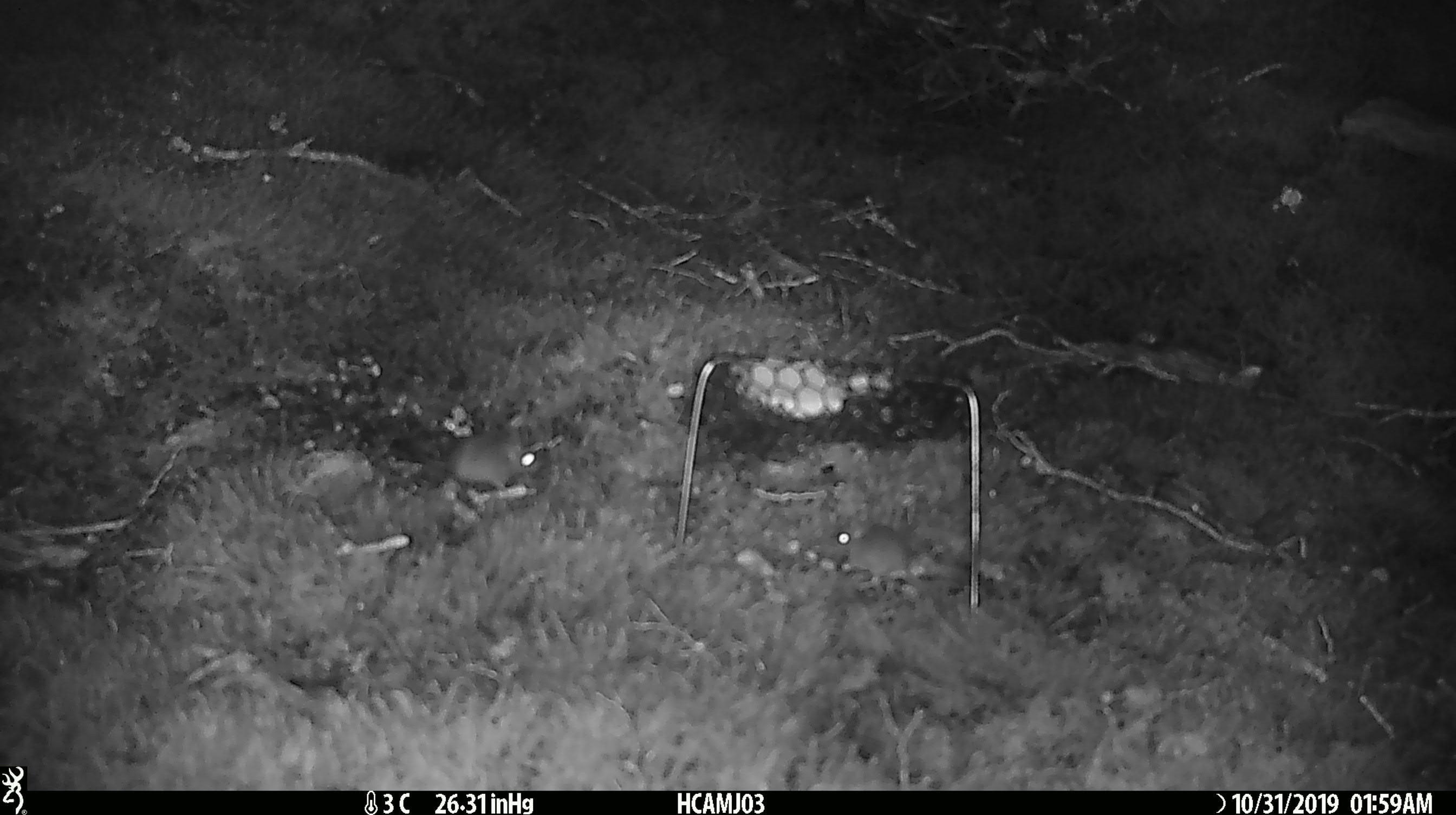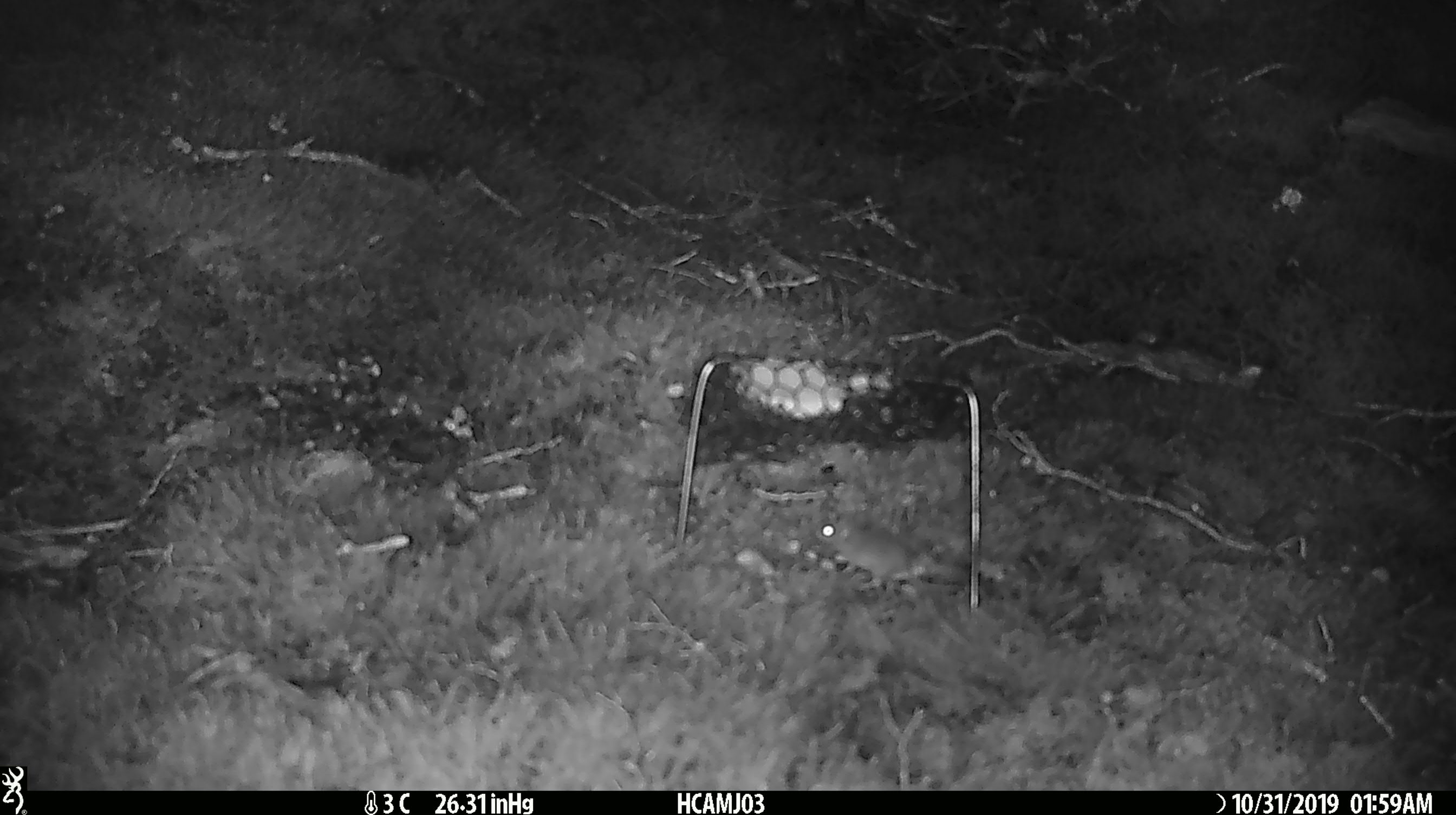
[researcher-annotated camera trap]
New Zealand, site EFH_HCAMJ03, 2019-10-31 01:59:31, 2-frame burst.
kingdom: Animalia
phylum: Chordata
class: Mammalia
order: Rodentia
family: Muridae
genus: Mus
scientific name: Mus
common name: mouse